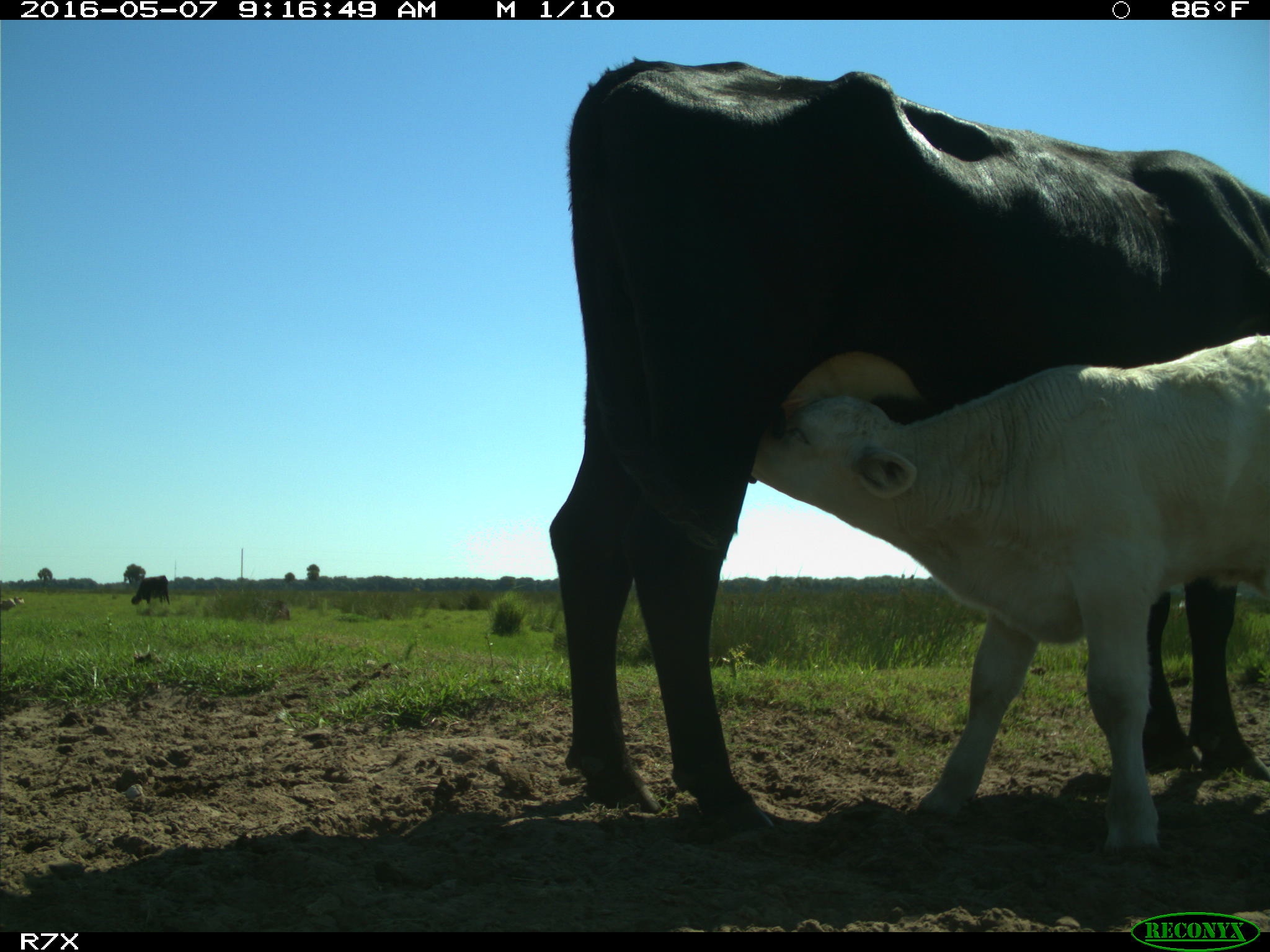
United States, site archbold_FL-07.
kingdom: Animalia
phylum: Chordata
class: Mammalia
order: Artiodactyla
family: Bovidae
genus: Bos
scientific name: Bos taurus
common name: domestic cow